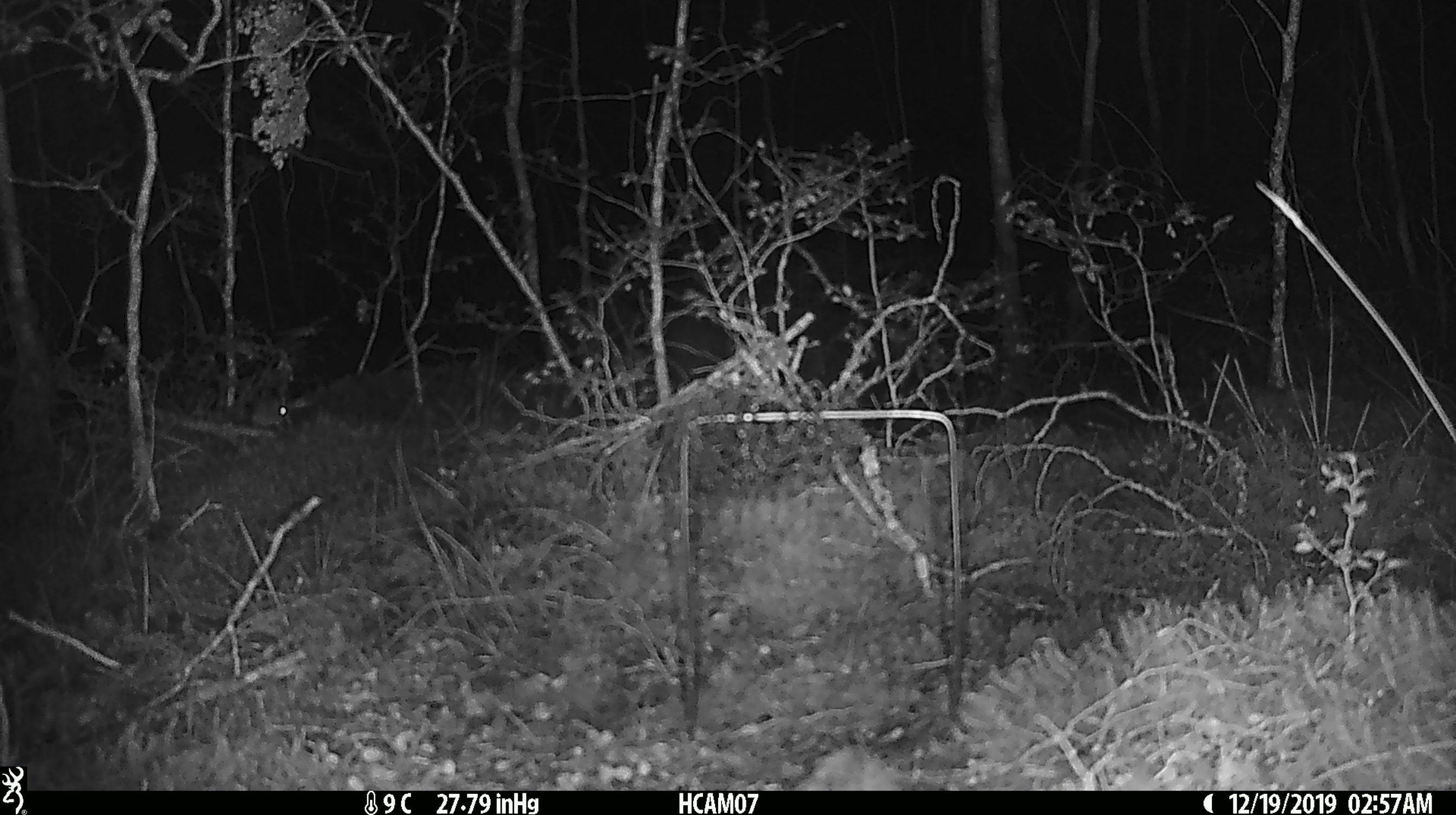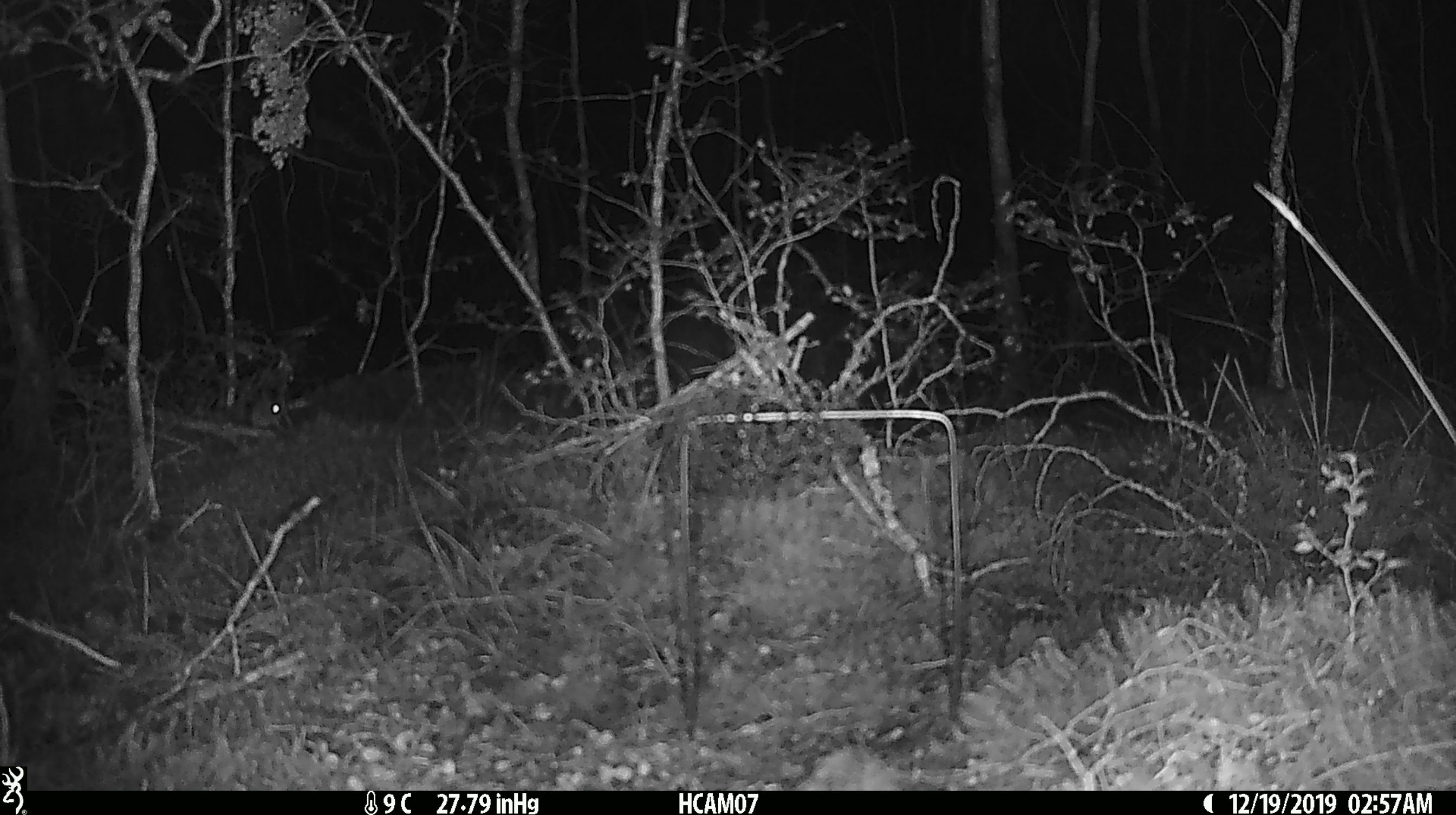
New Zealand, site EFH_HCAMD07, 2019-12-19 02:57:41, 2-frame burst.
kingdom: Animalia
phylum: Chordata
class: Mammalia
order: Rodentia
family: Muridae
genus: Mus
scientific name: Mus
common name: mouse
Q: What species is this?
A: Mouse (Mus).